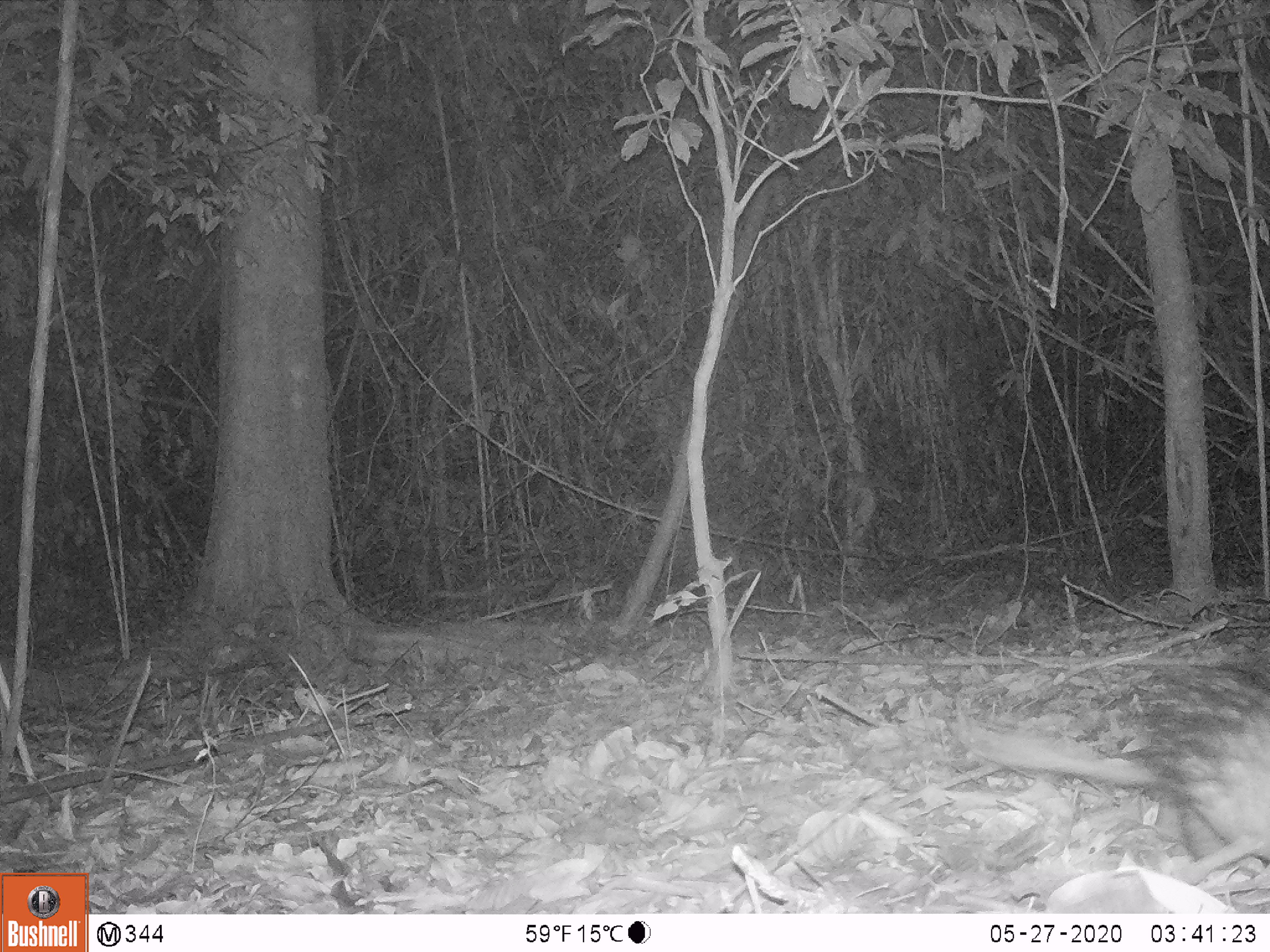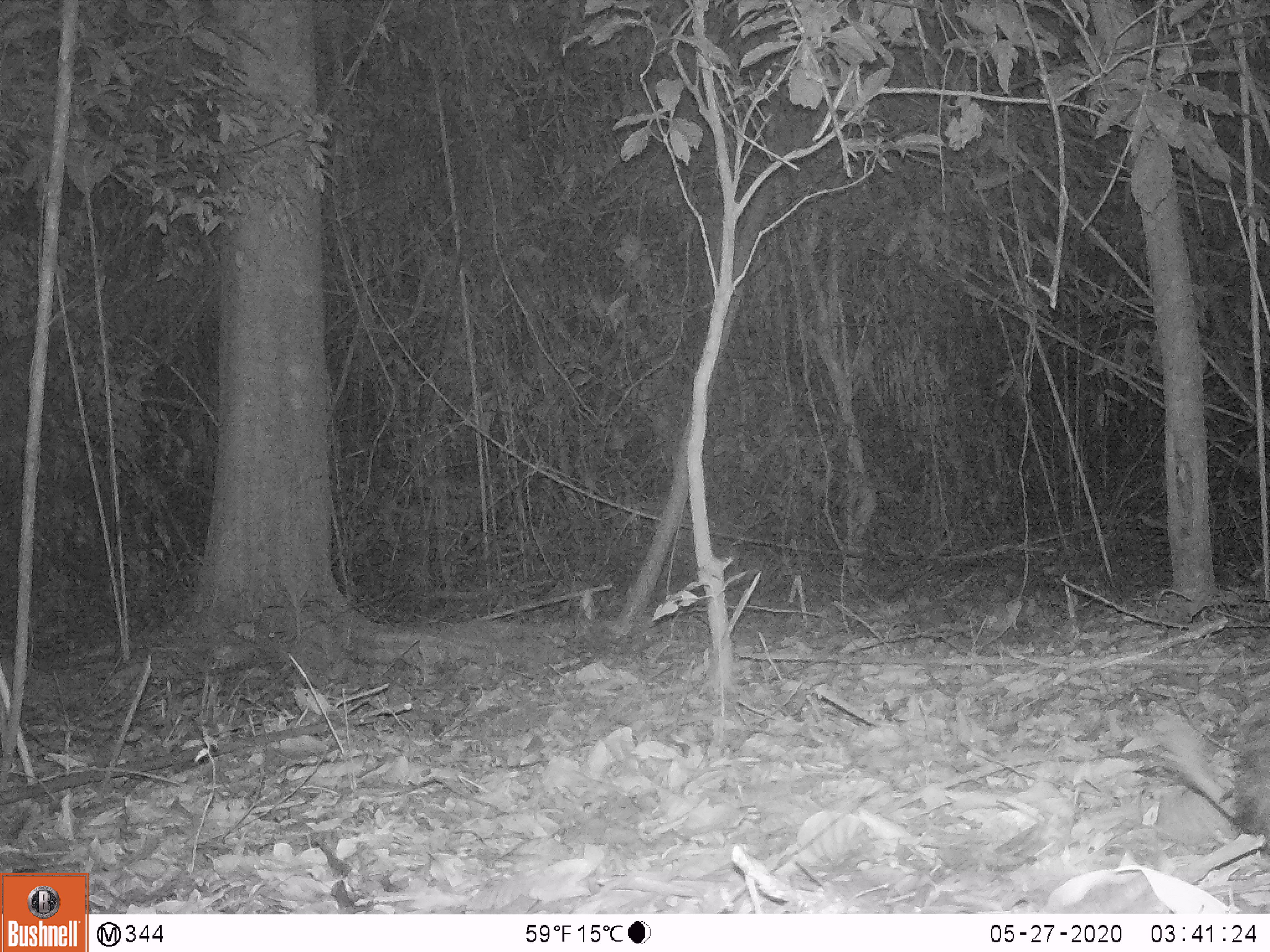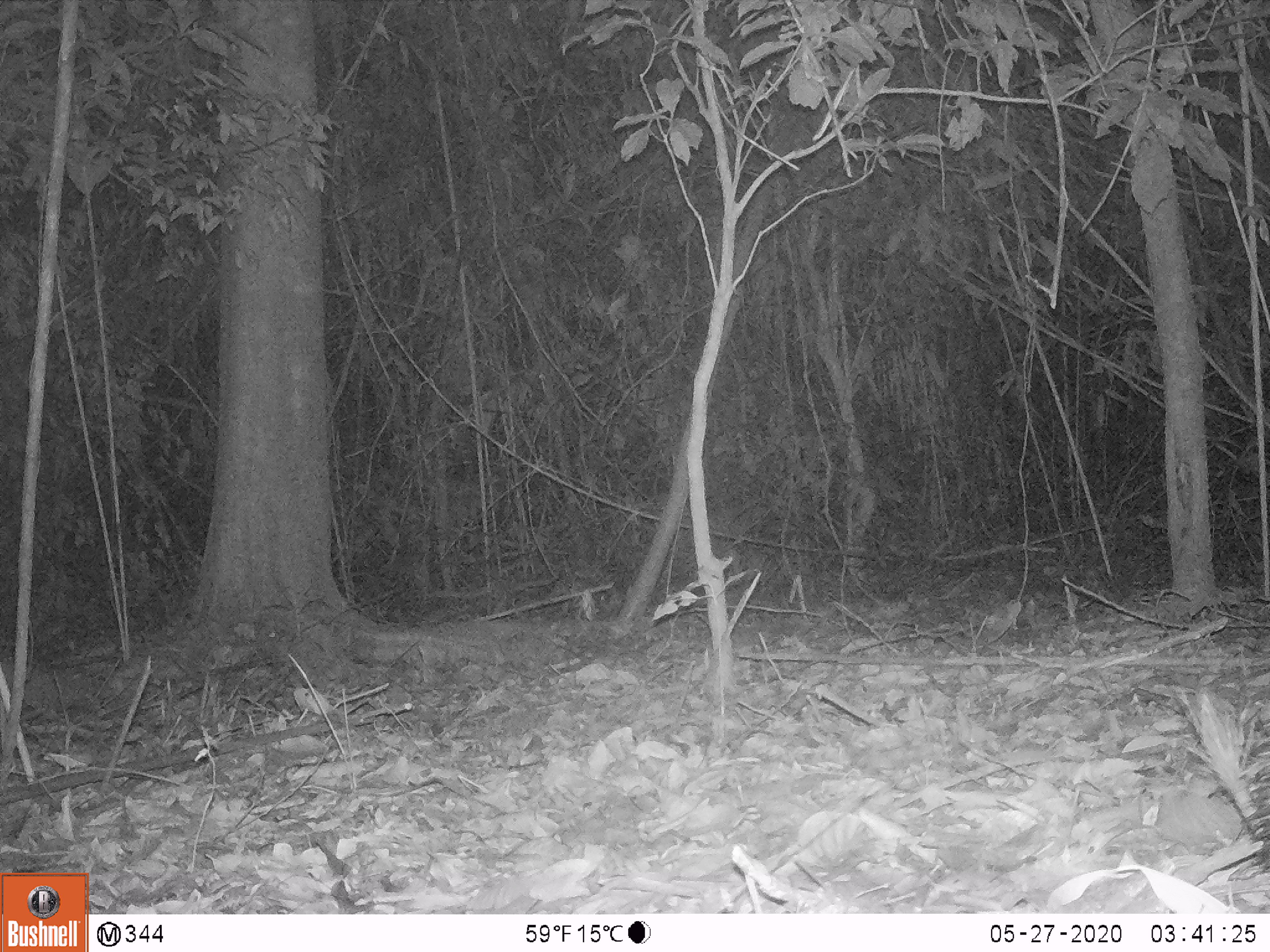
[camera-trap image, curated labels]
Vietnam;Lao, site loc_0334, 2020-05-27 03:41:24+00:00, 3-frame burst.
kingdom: Animalia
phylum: Chordata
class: Mammalia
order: Rodentia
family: Hystricidae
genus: Atherurus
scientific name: Atherurus macrourus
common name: asiatic brush-tailed porcupine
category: asiatic brush tailed porcupine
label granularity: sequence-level